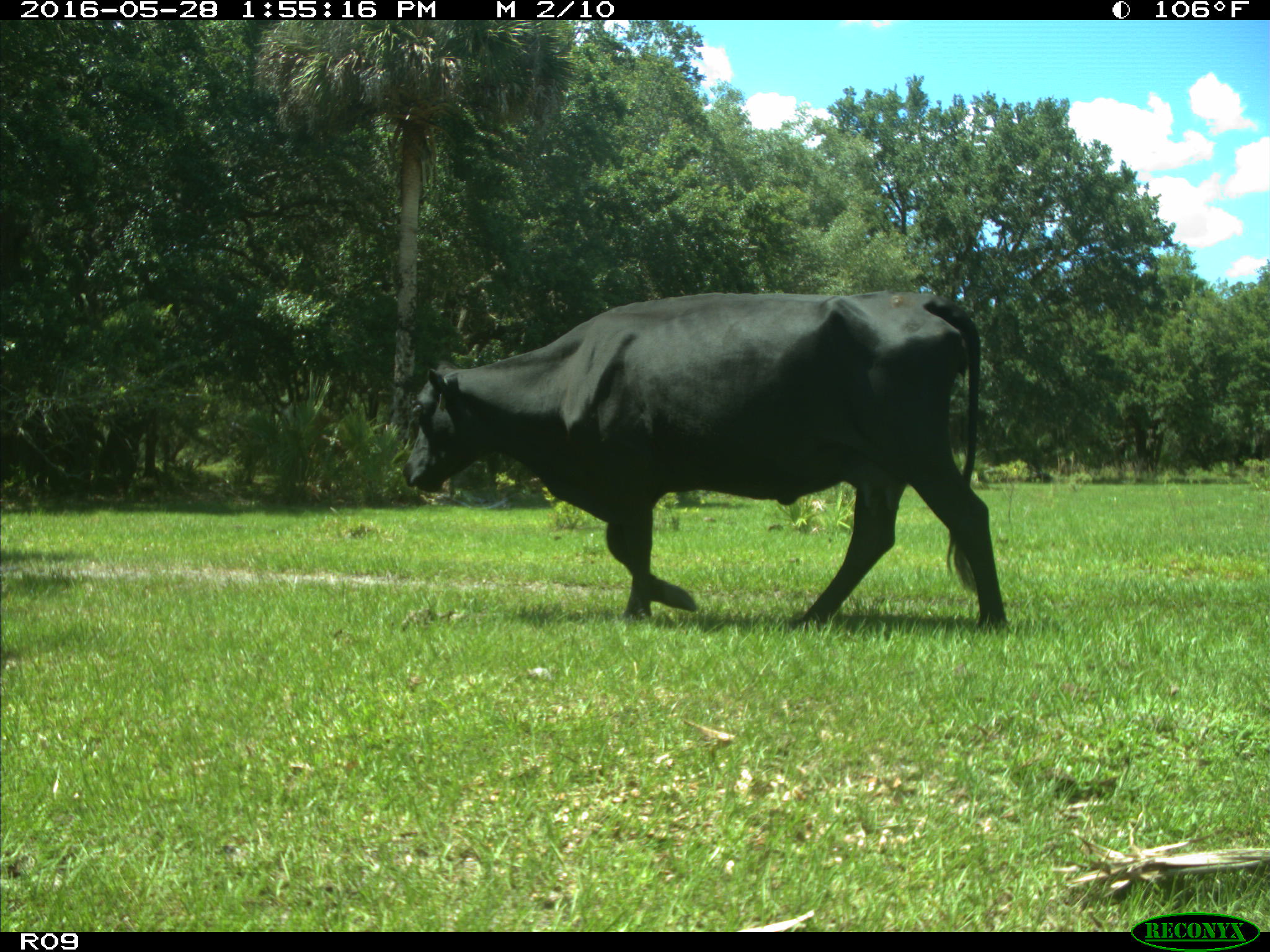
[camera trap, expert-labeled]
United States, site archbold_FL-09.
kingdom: Animalia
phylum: Chordata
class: Mammalia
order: Artiodactyla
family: Bovidae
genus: Bos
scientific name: Bos taurus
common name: domestic cow